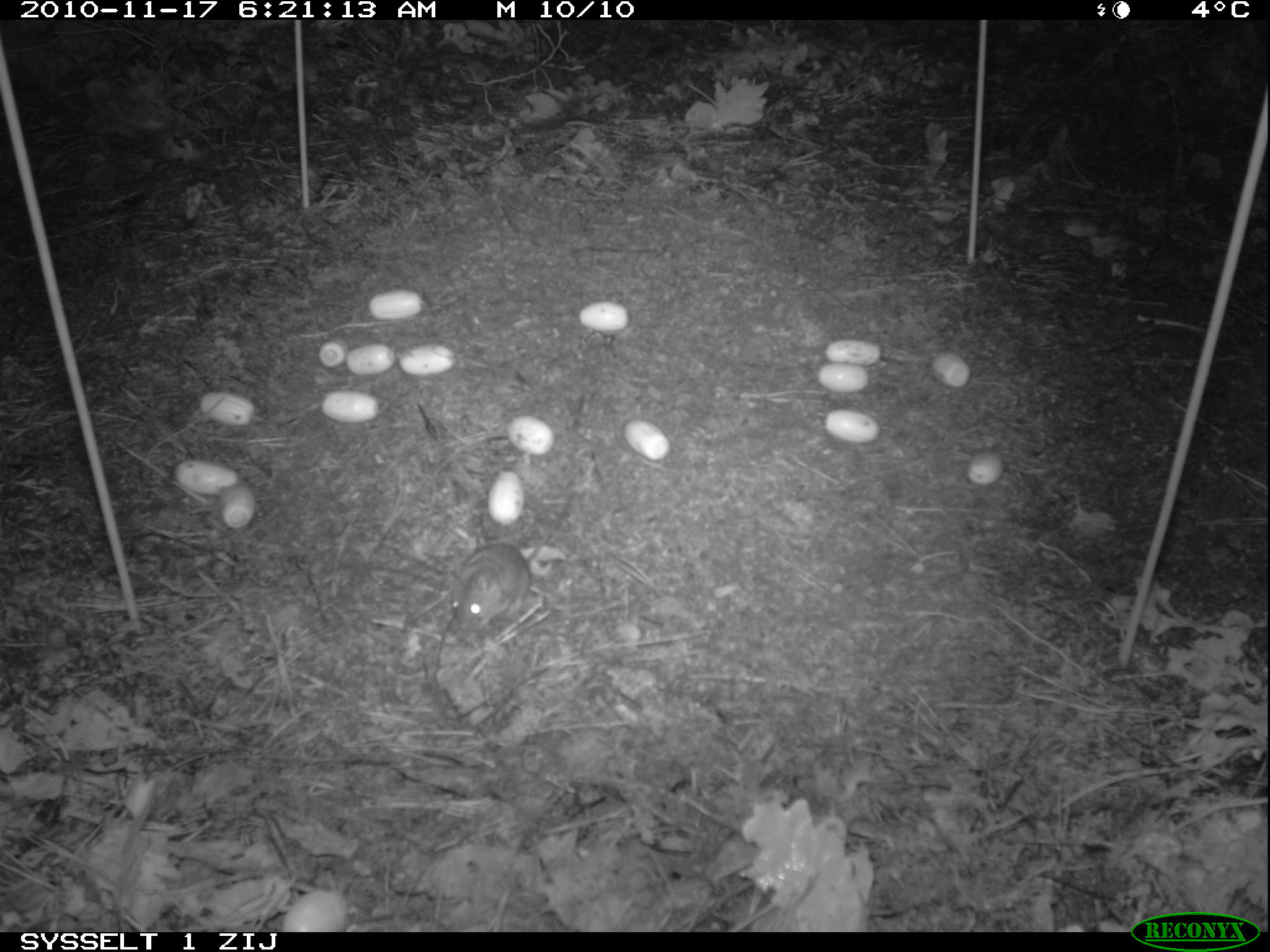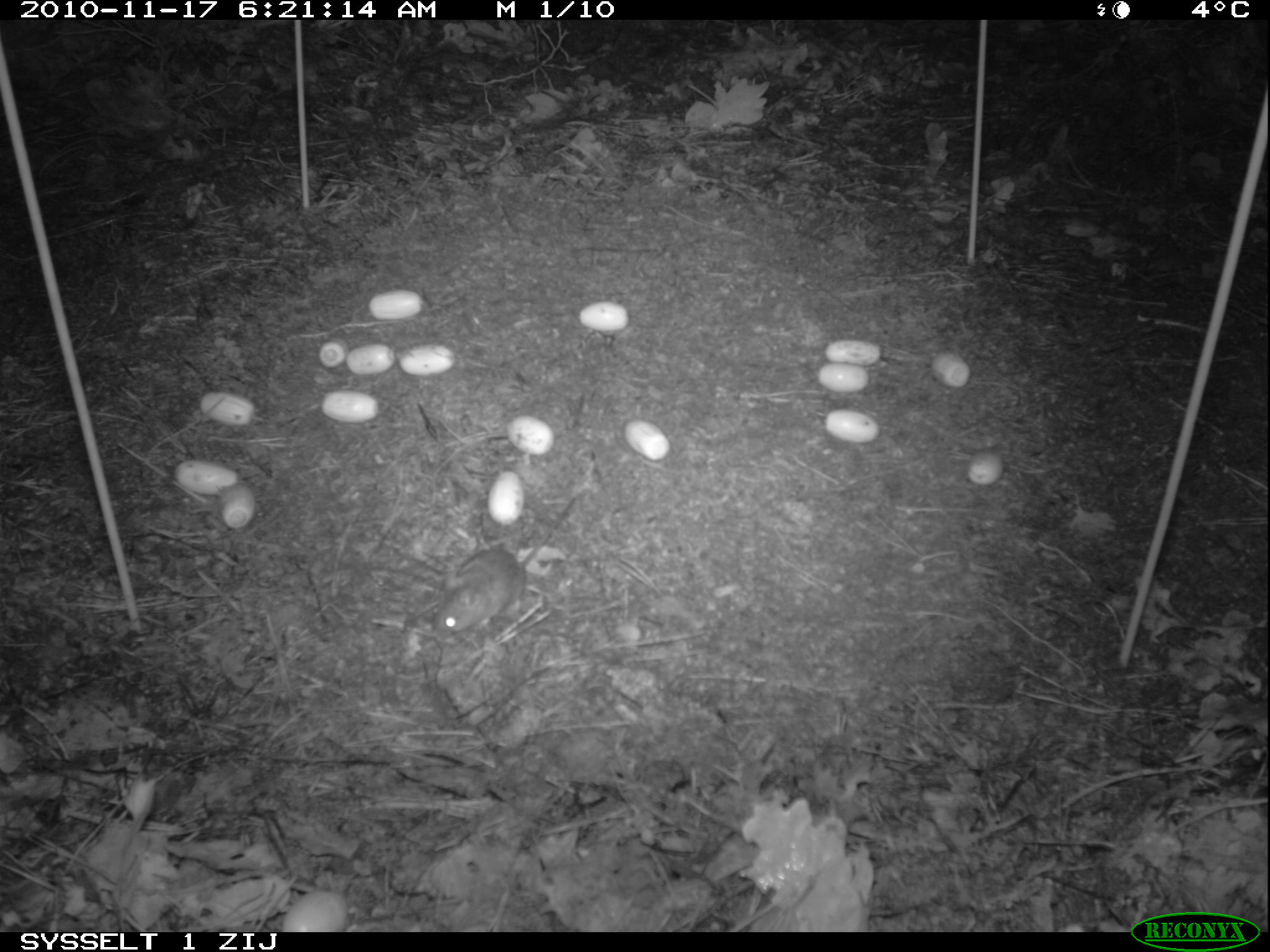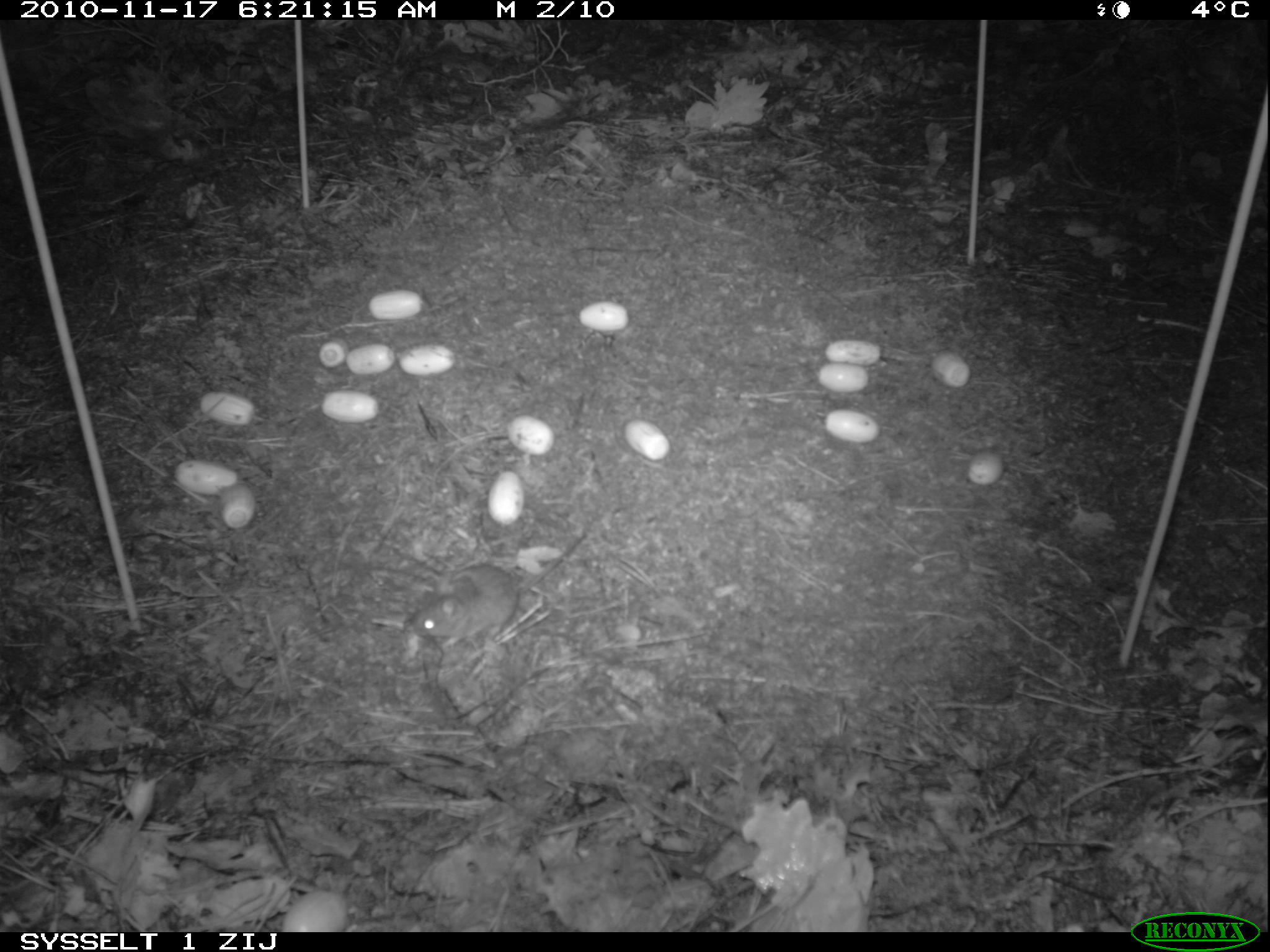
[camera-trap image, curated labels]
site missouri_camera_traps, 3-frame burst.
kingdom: Animalia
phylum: Chordata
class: Mammalia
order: Rodentia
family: Muridae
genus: Apodemus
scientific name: Apodemus sylvaticus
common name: wood mouse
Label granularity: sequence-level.